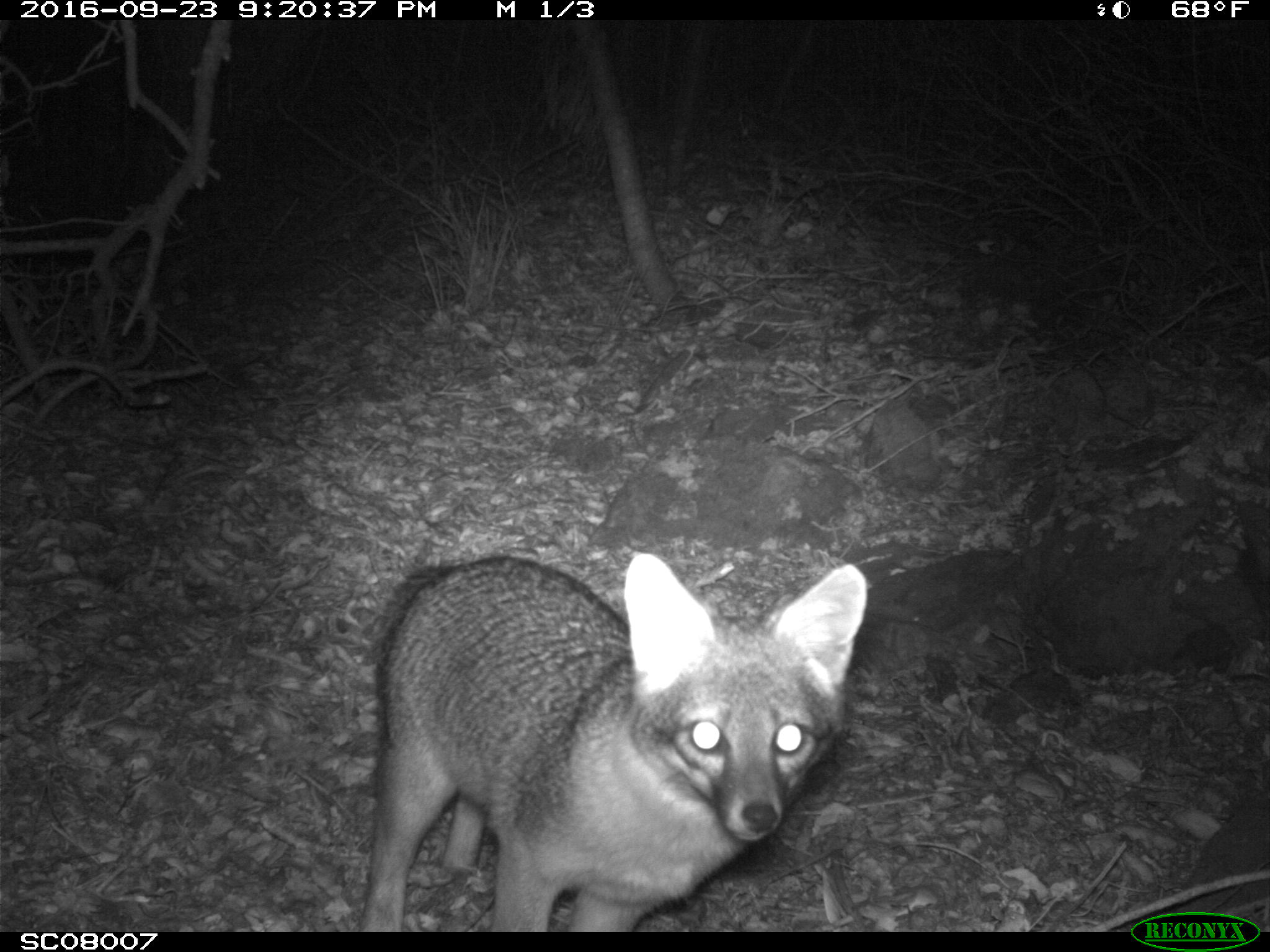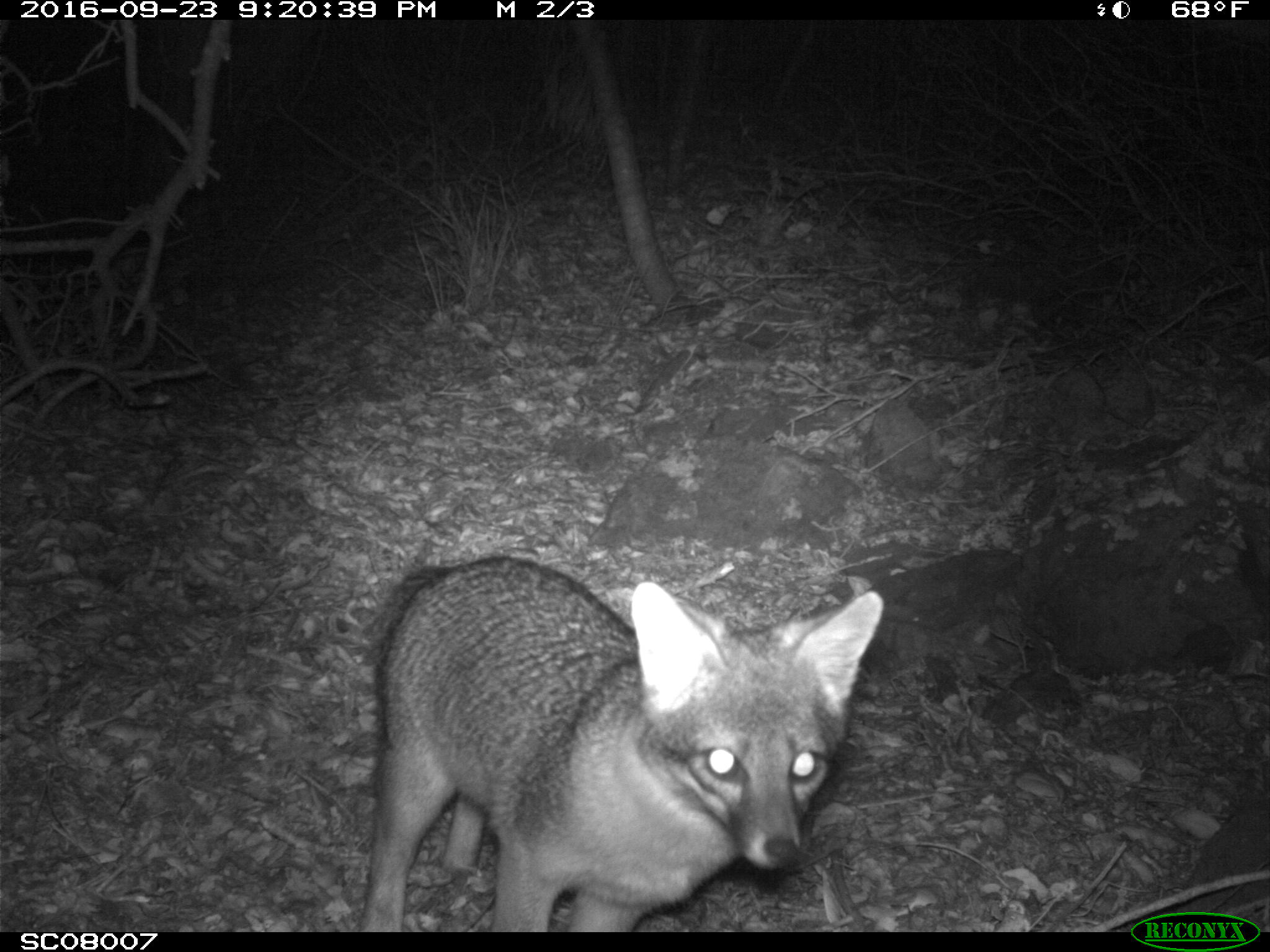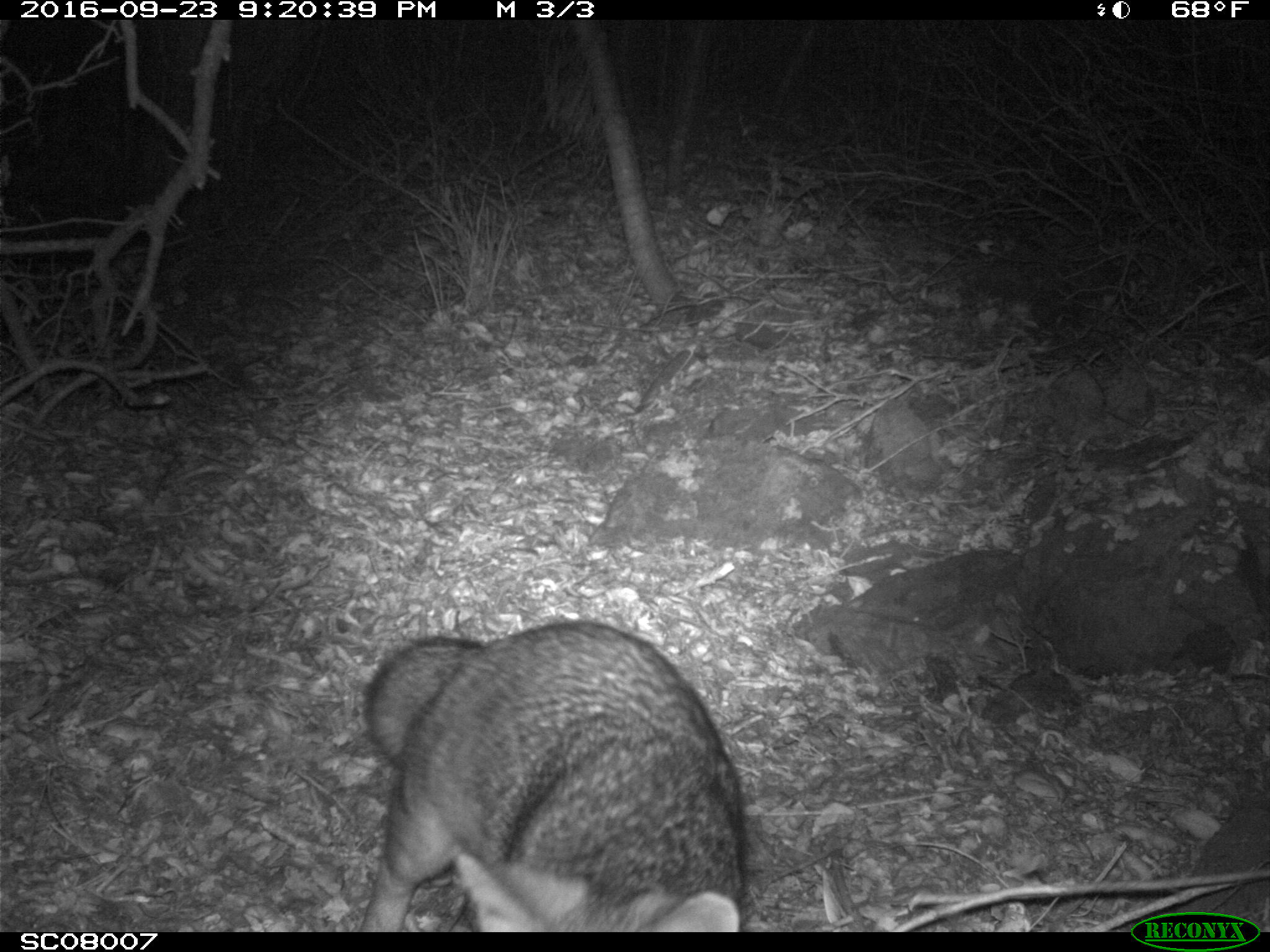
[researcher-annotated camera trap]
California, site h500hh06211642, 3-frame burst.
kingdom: Animalia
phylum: Chordata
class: Mammalia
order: Carnivora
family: Canidae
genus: Urocyon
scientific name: Urocyon littoralis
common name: island fox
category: fox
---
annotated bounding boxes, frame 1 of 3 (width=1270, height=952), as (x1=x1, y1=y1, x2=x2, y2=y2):
fox: (x1=359, y1=552, x2=868, y2=932)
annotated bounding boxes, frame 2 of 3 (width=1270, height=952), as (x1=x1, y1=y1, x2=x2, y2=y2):
fox: (x1=357, y1=554, x2=884, y2=932)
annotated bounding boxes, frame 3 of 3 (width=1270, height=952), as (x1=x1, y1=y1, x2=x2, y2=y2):
fox: (x1=357, y1=621, x2=747, y2=932)